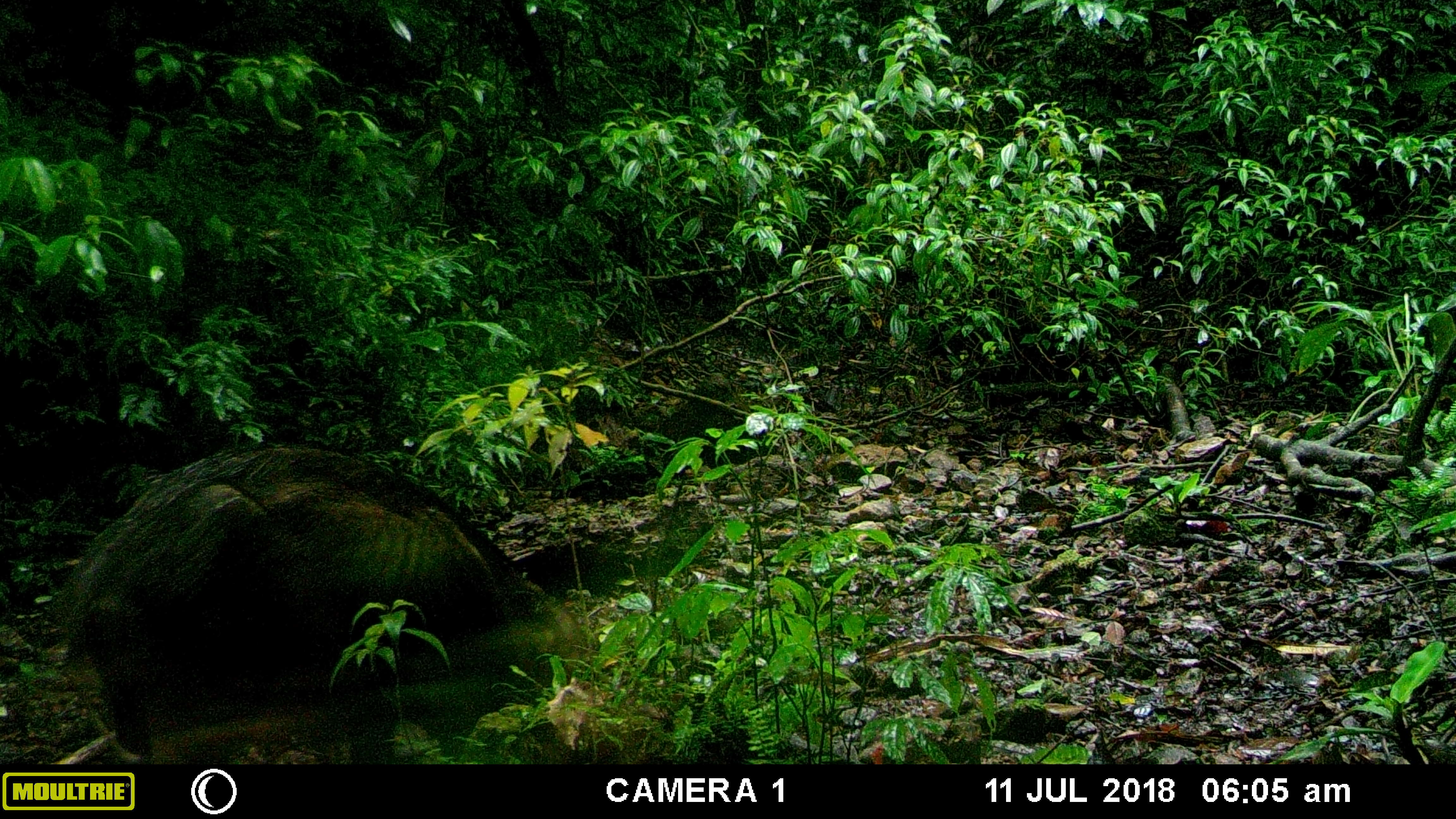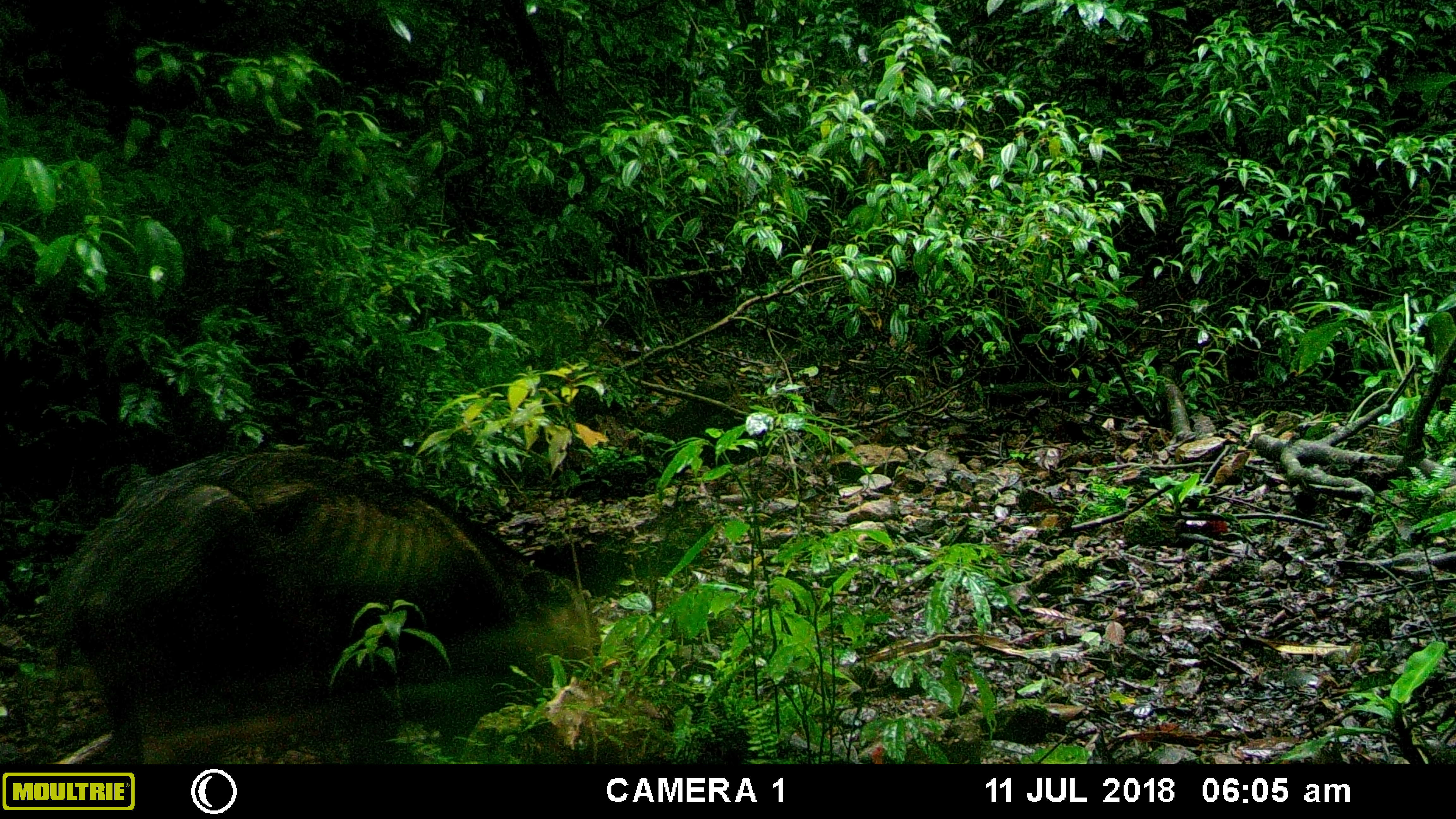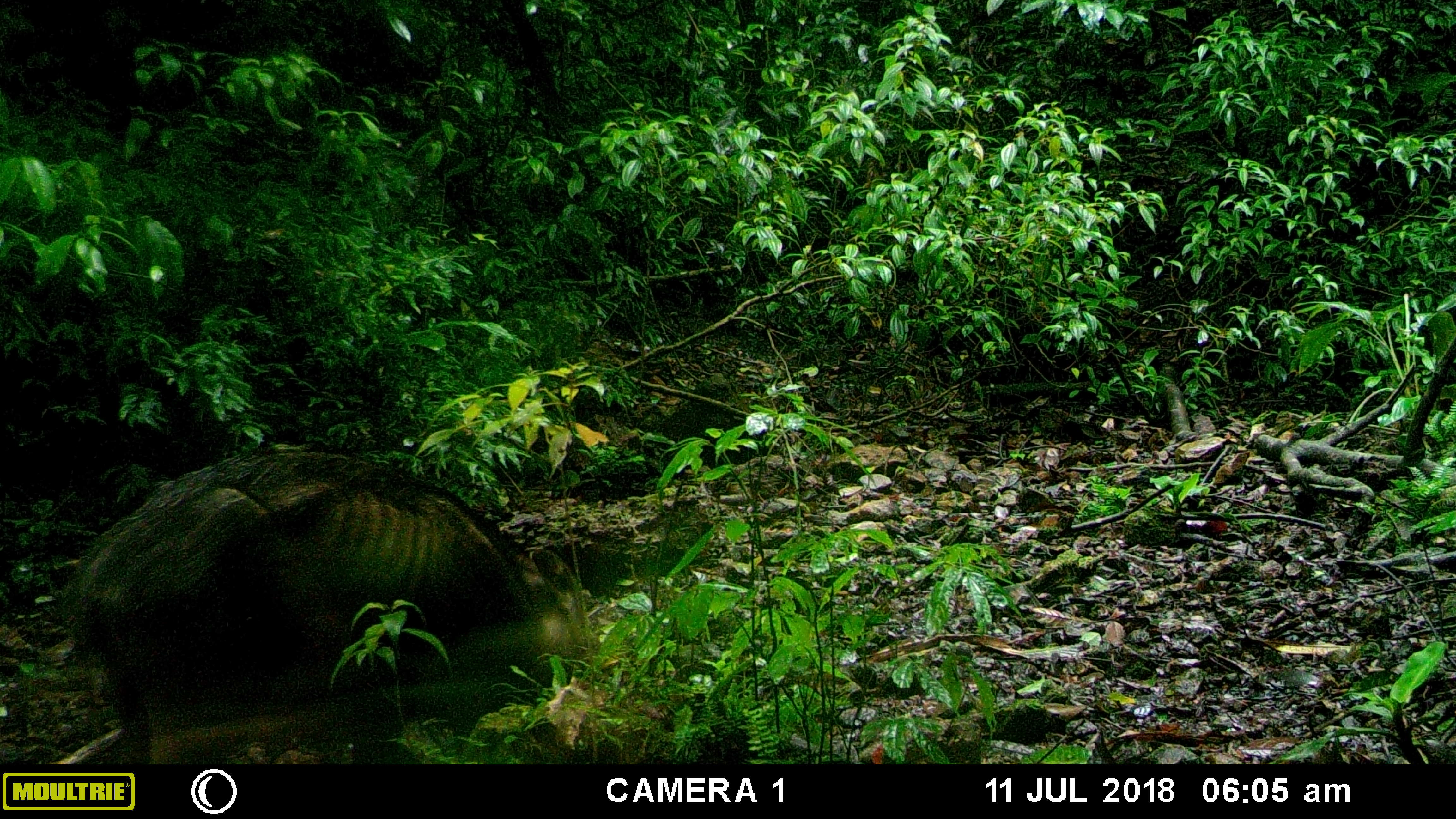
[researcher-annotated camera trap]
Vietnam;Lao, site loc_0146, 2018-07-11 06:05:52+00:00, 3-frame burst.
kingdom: Animalia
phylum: Chordata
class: Mammalia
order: Artiodactyla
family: Suidae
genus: Sus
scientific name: Sus scrofa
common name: eurasian wild pig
Eurasian wild pig (Sus scrofa). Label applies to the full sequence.